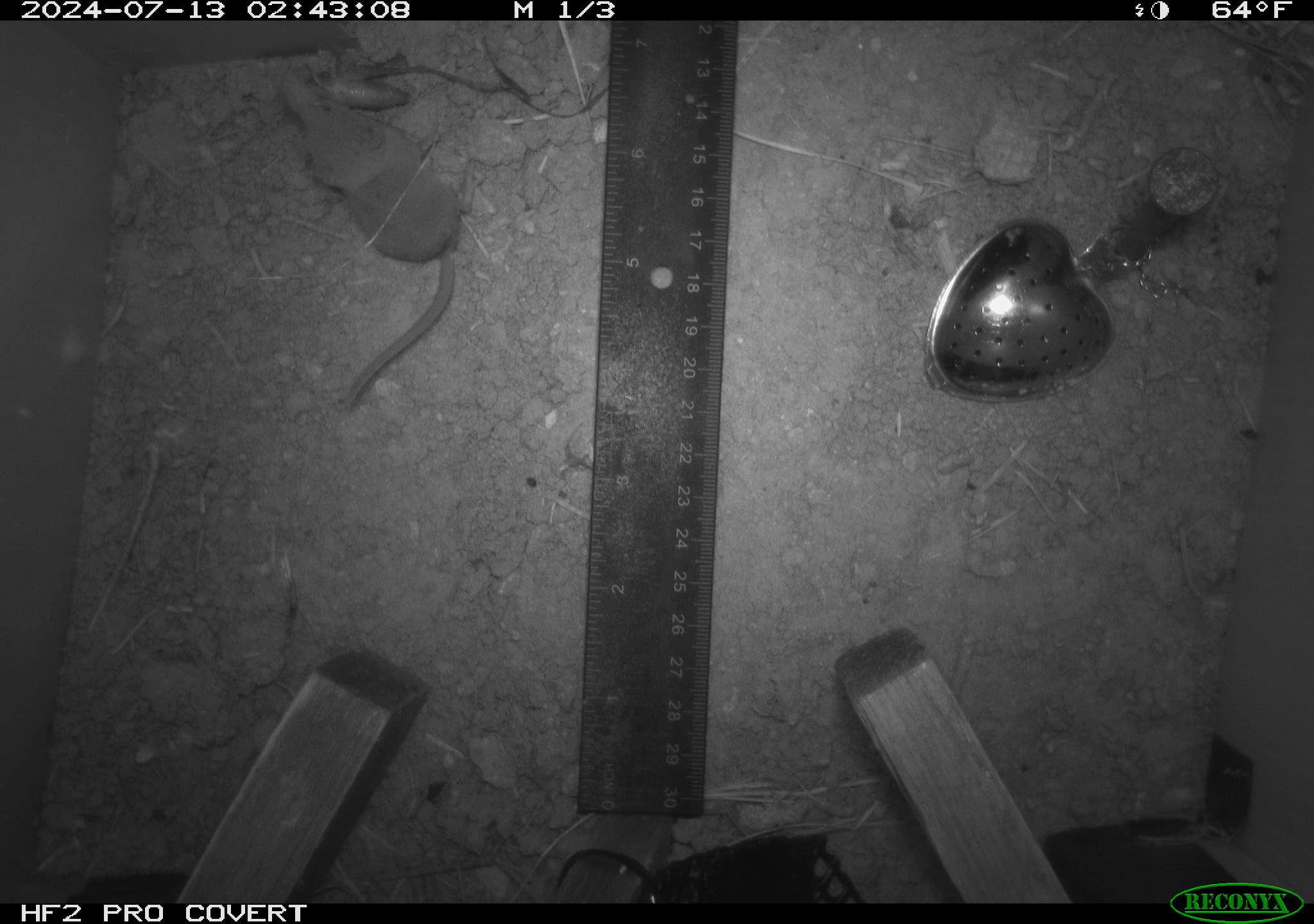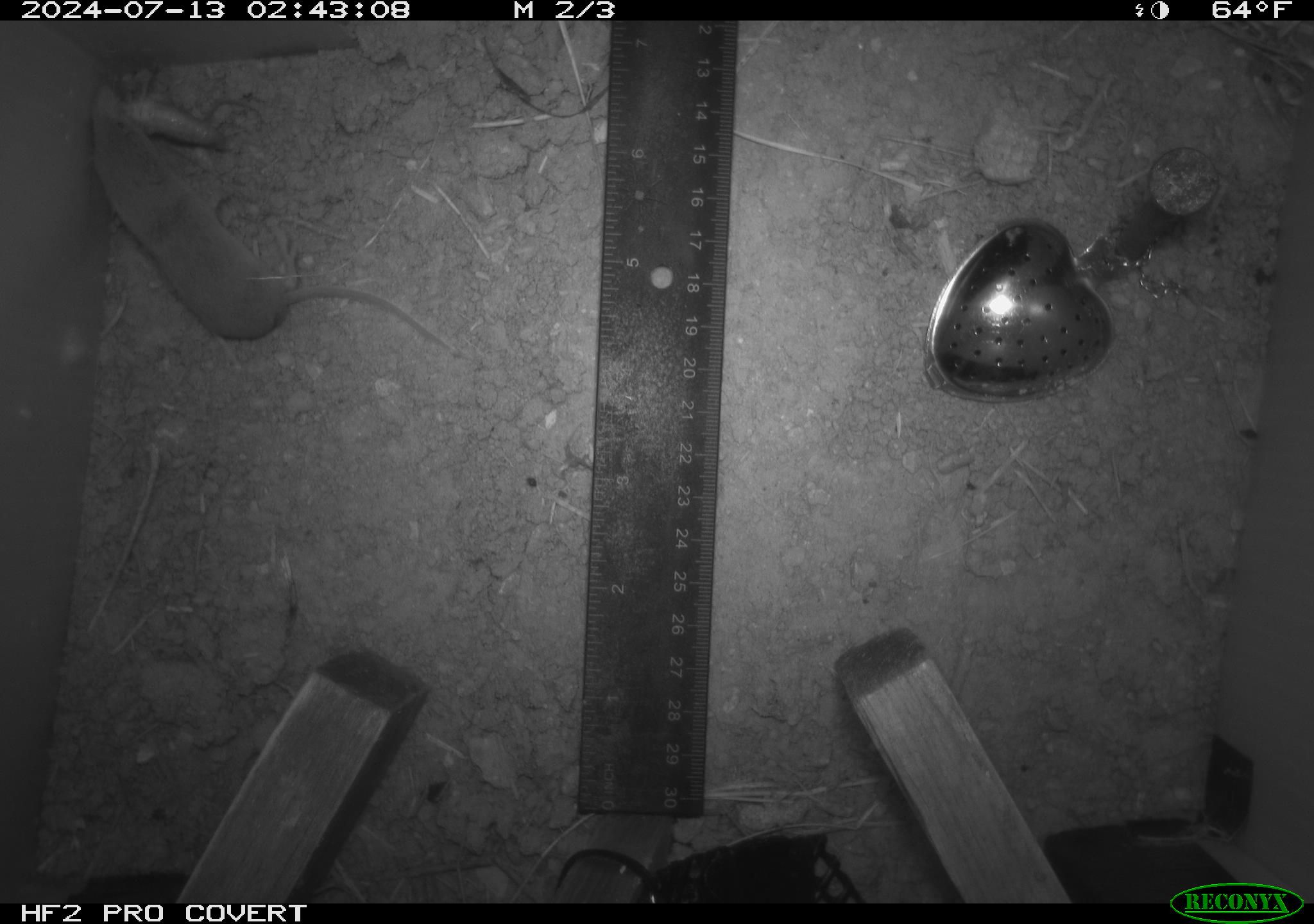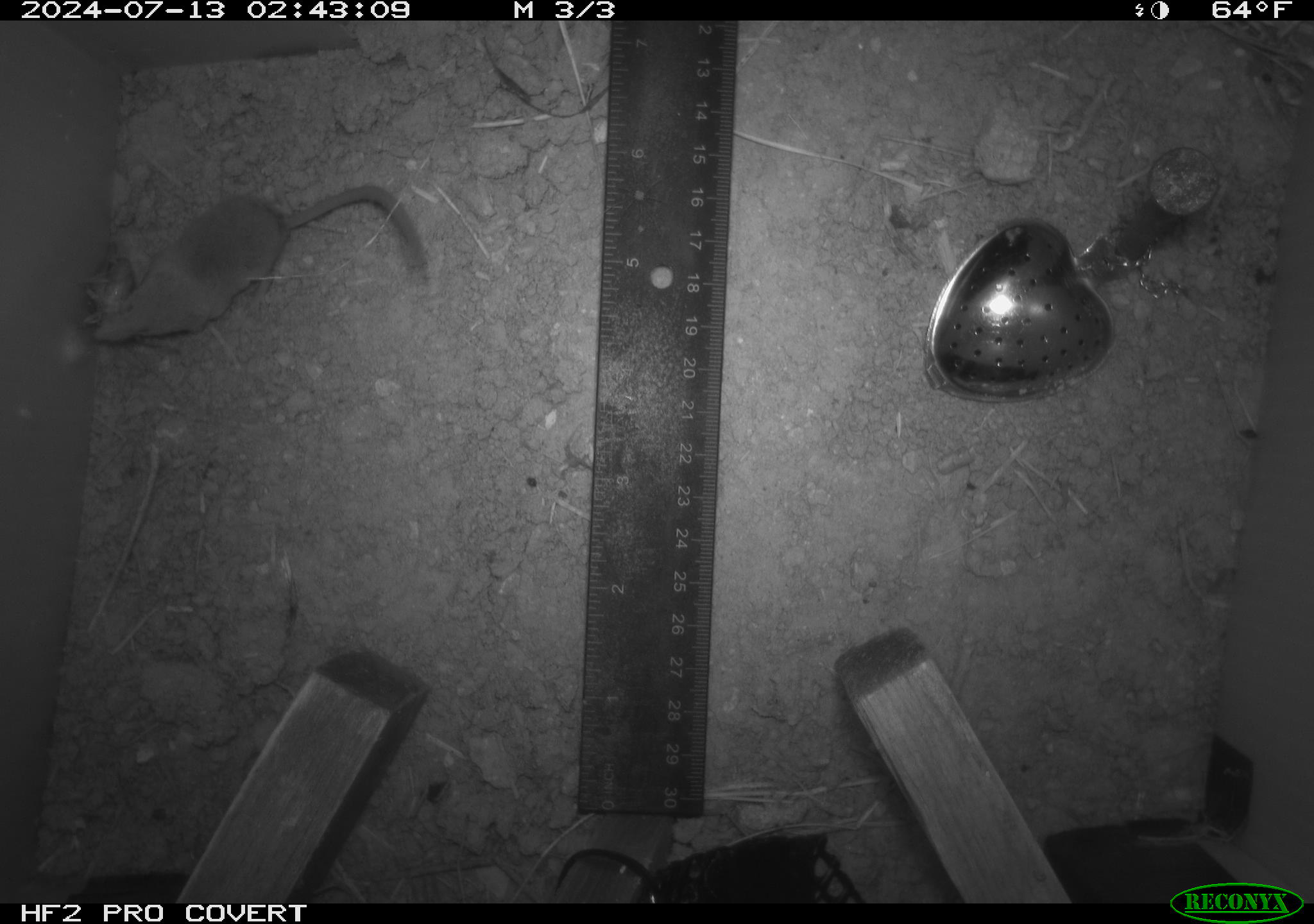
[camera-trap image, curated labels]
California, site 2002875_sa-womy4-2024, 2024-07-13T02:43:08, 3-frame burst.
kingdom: Animalia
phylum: Chordata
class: Mammalia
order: Eulipotyphla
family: Soricidae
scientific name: Soricidae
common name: shrews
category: soricidae family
Soricidae family (shrews) (Soricidae).